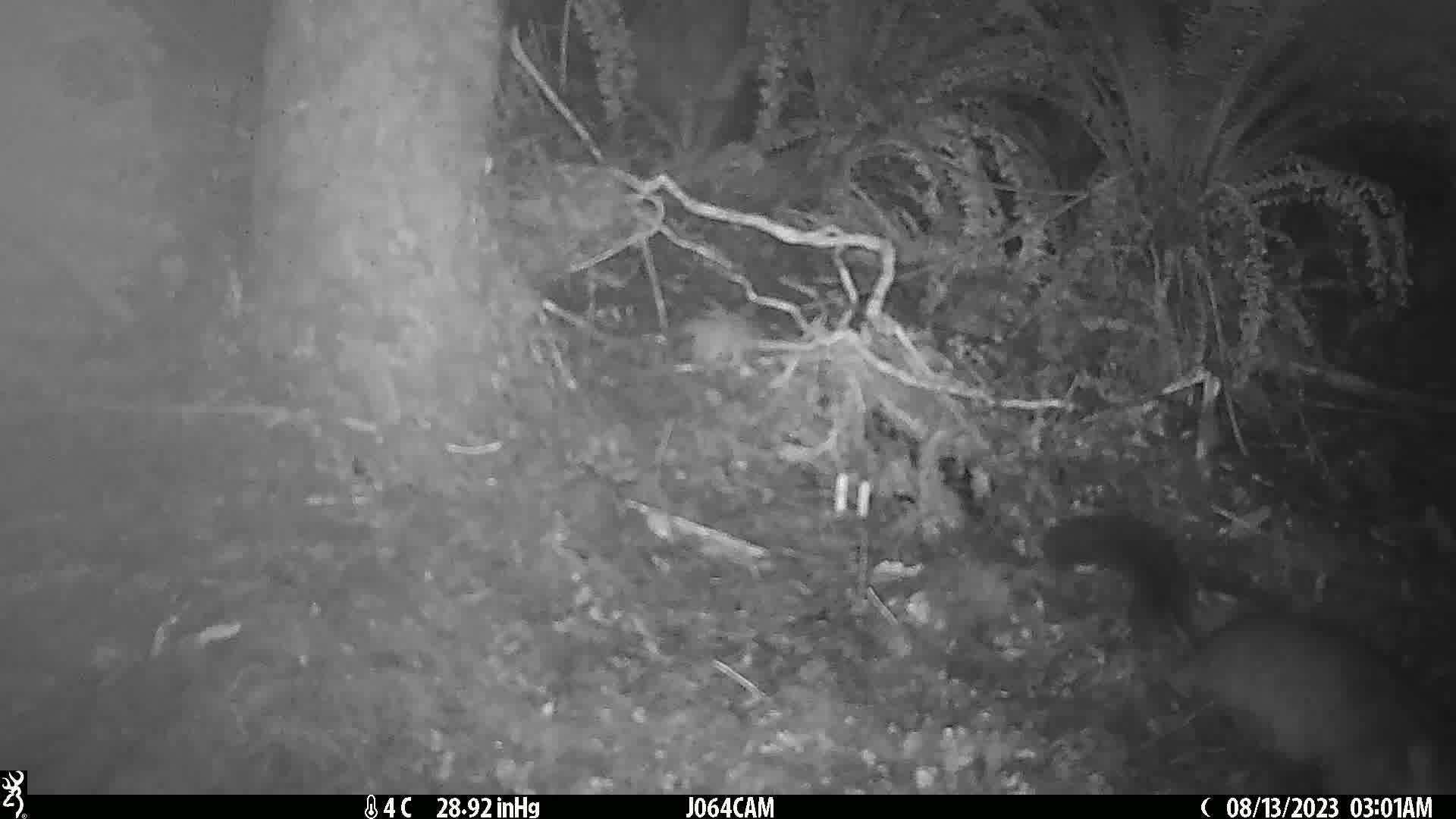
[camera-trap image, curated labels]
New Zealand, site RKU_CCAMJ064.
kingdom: Animalia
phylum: Chordata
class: Mammalia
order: Diprotodontia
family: Phalangeridae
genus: Trichosurus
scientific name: Trichosurus vulpecula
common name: common brushtail possum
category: possum